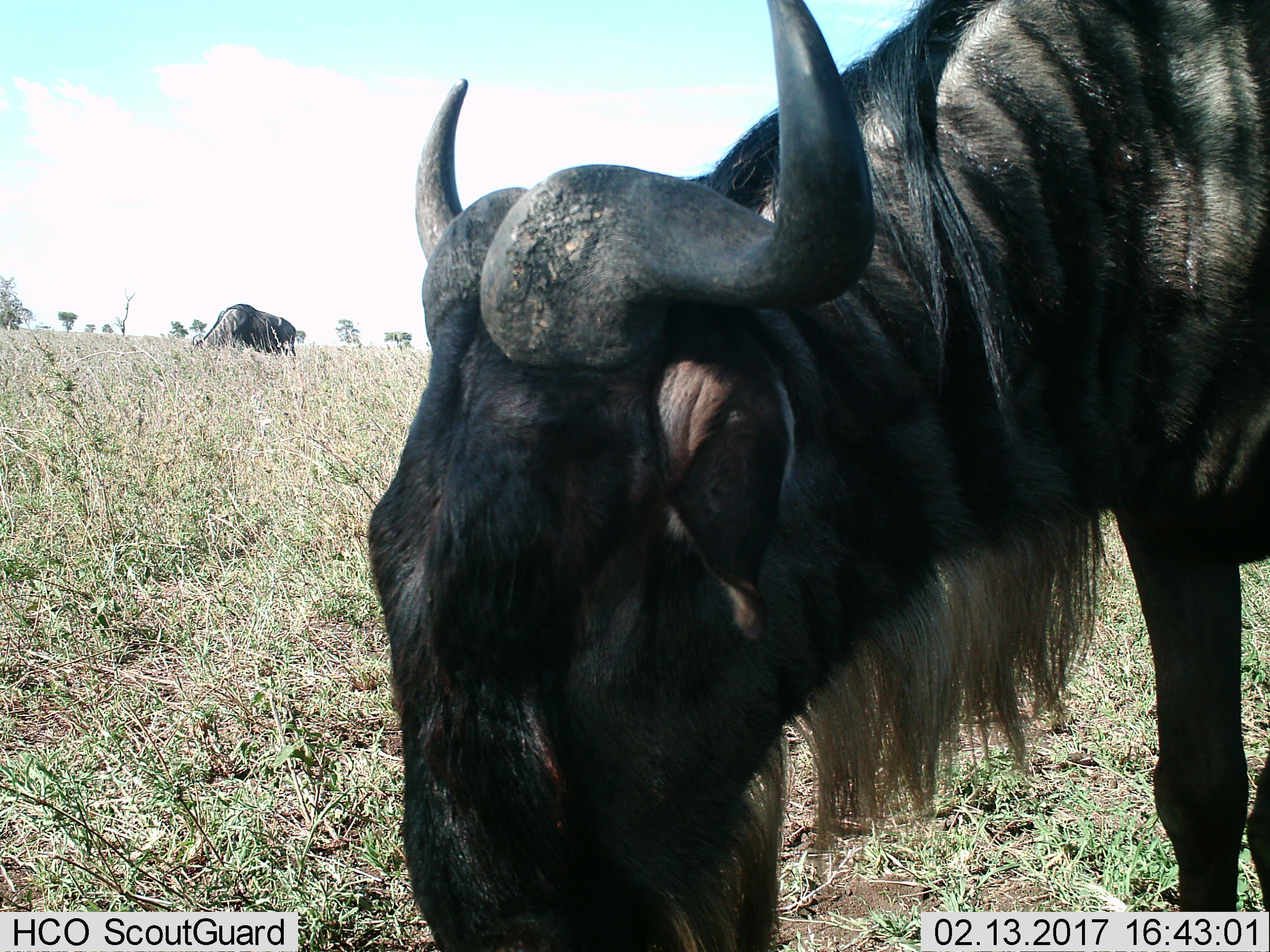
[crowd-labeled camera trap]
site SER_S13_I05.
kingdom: Animalia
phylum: Chordata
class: Mammalia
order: Artiodactyla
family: Bovidae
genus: Connochaetes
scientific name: Connochaetes taurinus taurinus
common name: blue wildebeest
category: wildebeestblue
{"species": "wildebeestblue (blue wildebeest) (Connochaetes taurinus taurinus)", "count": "2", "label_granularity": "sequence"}